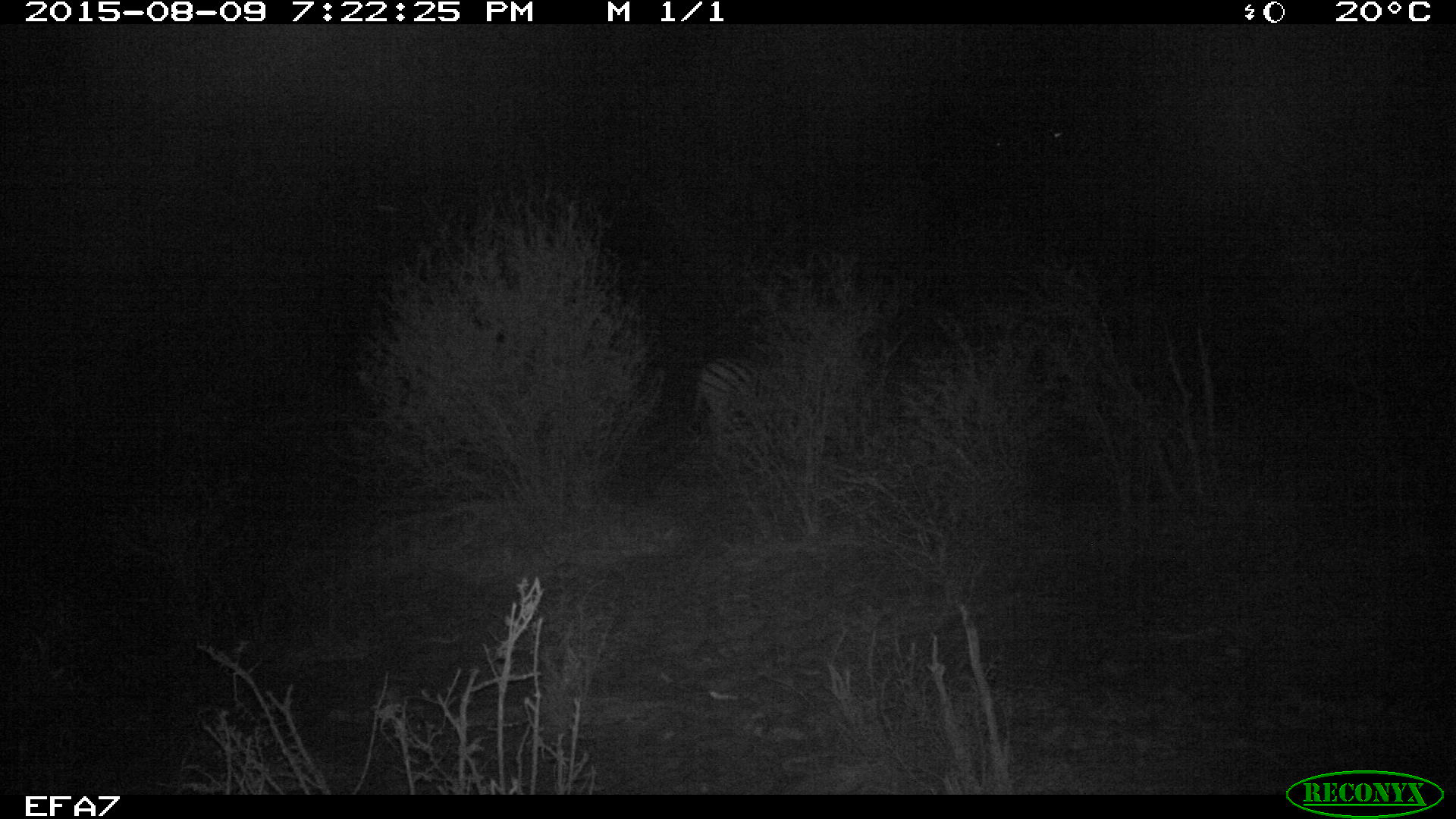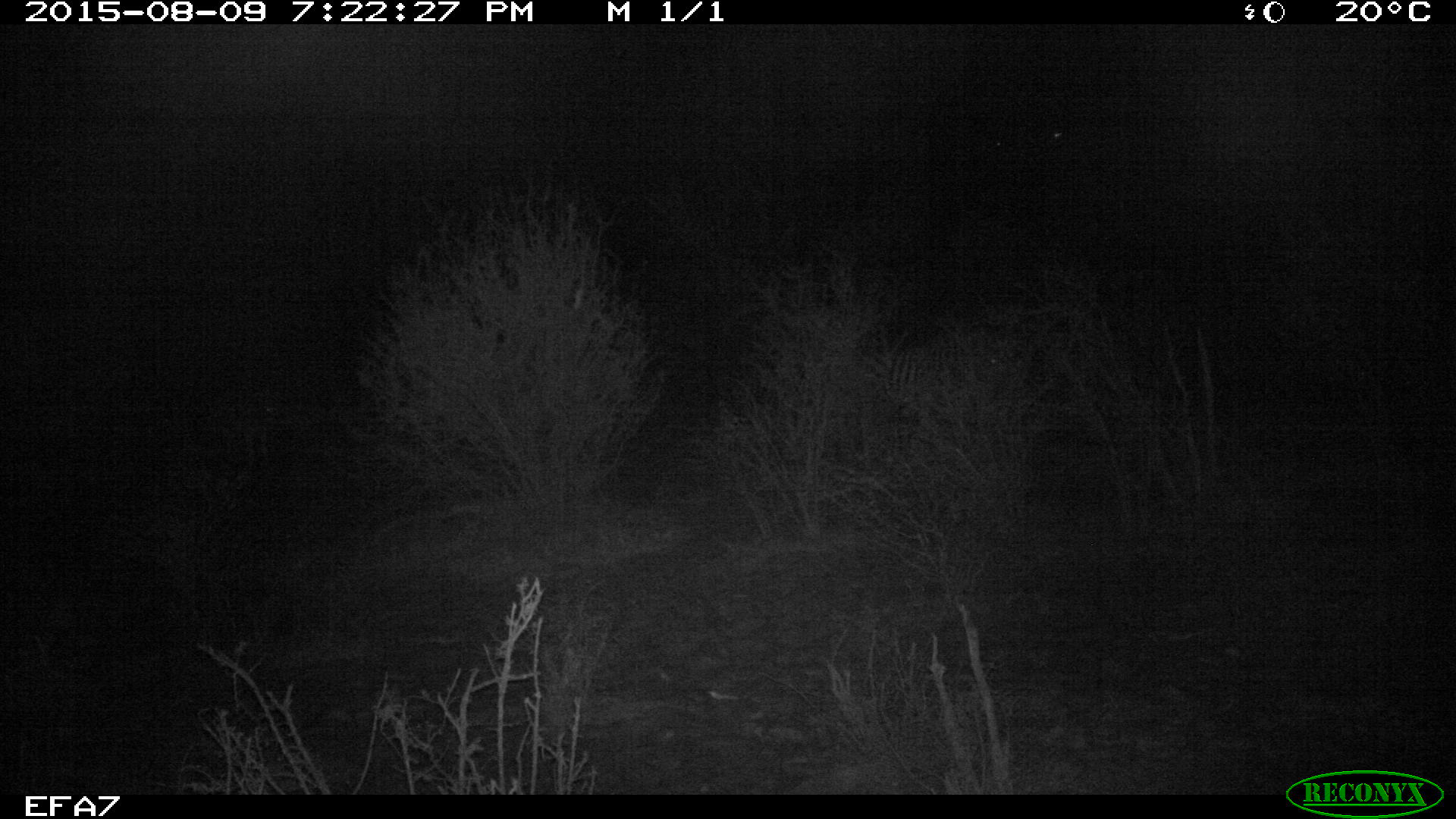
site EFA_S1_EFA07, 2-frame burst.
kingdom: Animalia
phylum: Chordata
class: Mammalia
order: Perissodactyla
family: Equidae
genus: Equus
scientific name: Equus quagga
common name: plains zebra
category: zebraplains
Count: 2.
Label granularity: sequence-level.